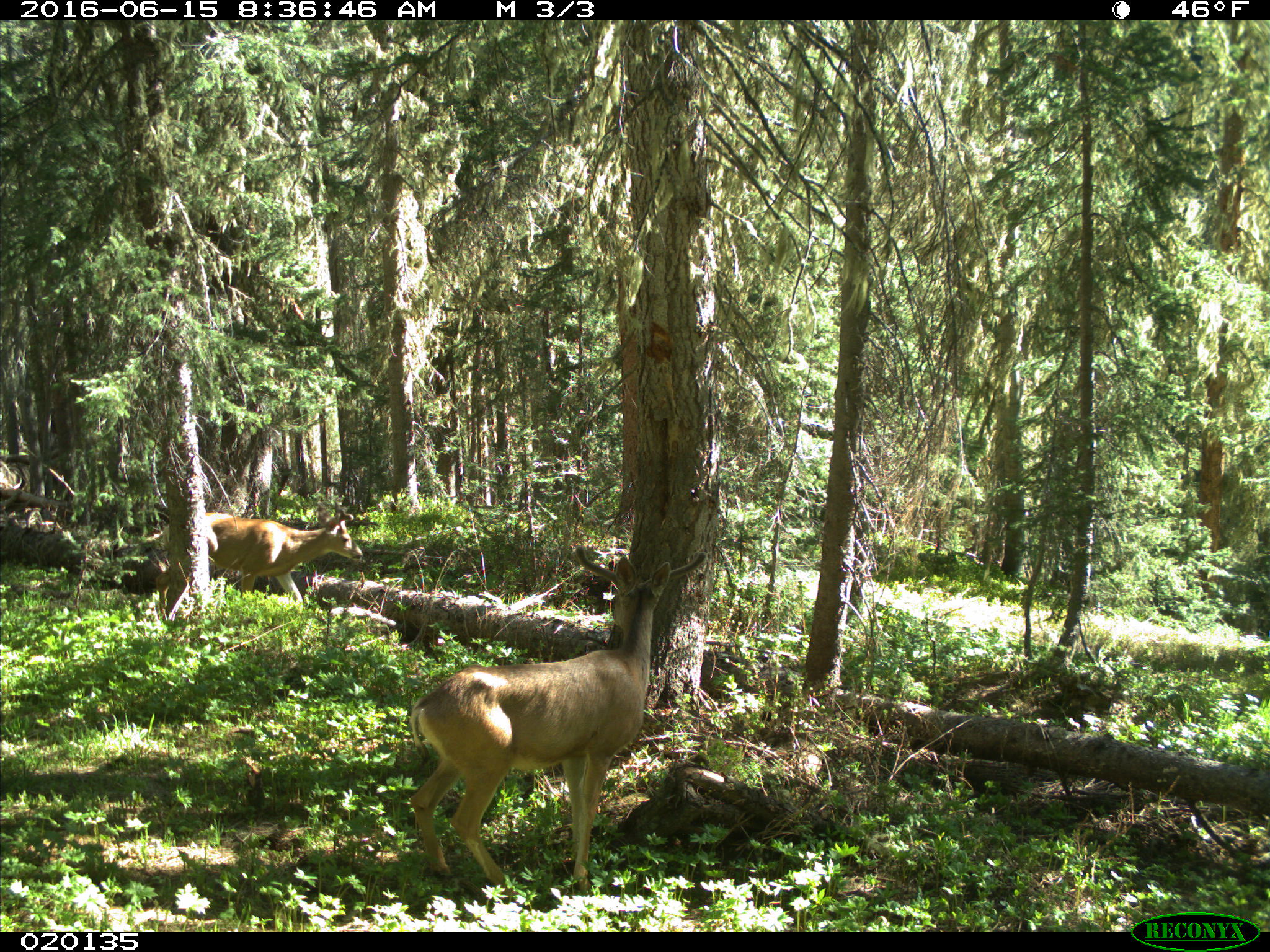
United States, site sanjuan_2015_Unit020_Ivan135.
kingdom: Animalia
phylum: Chordata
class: Mammalia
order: Artiodactyla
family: Cervidae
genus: Odocoileus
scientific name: Odocoileus hemionus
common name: mule deer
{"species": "Odocoileus hemionus (mule deer)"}